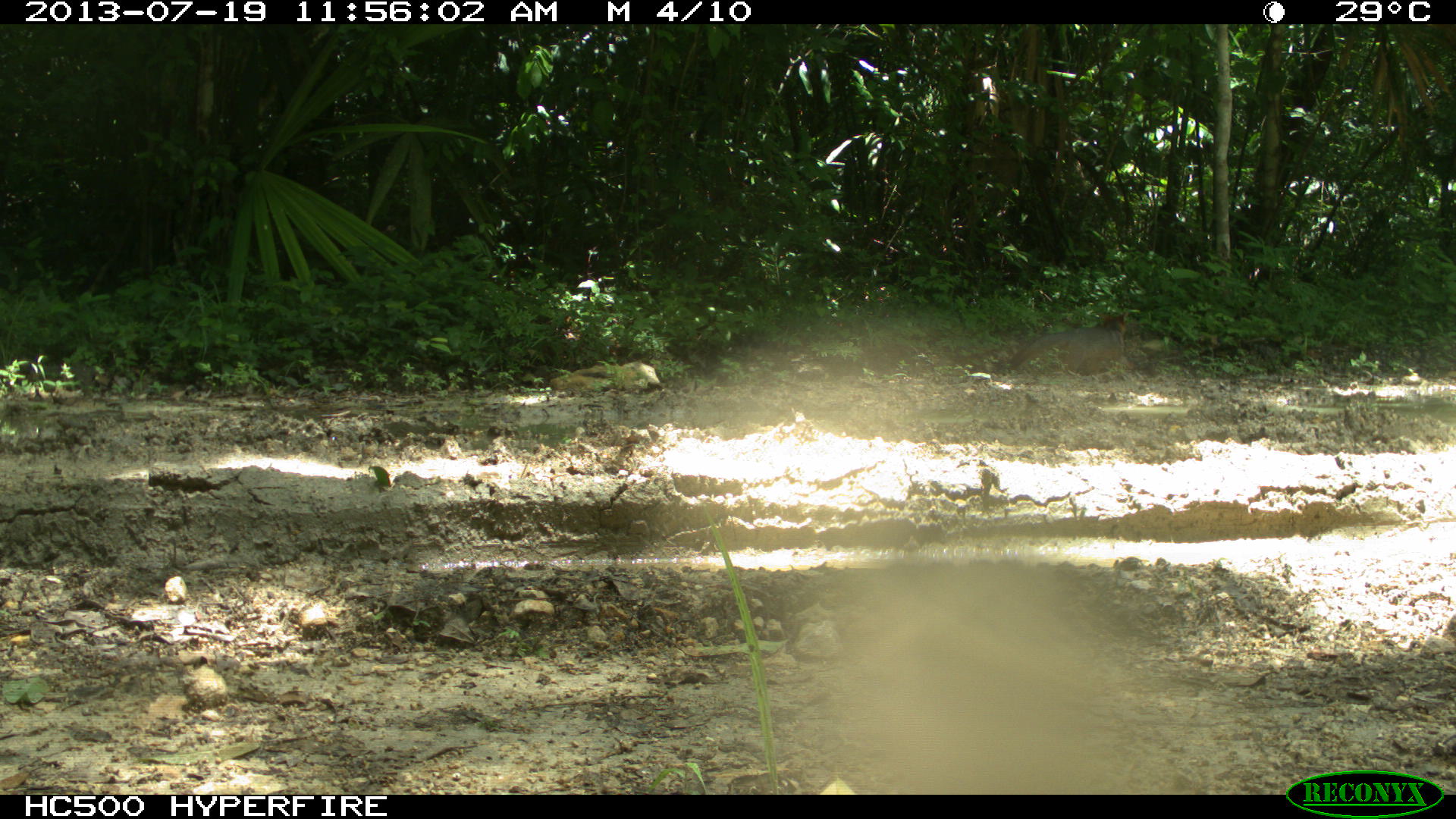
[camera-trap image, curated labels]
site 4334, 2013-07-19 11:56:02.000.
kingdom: Animalia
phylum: Chordata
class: Mammalia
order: Carnivora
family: Canidae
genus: Urocyon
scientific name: Urocyon cinereoargenteus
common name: gray fox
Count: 1.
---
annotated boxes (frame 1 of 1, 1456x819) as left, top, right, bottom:
urocyon cinereoargenteus: 1009, 311, 1140, 375